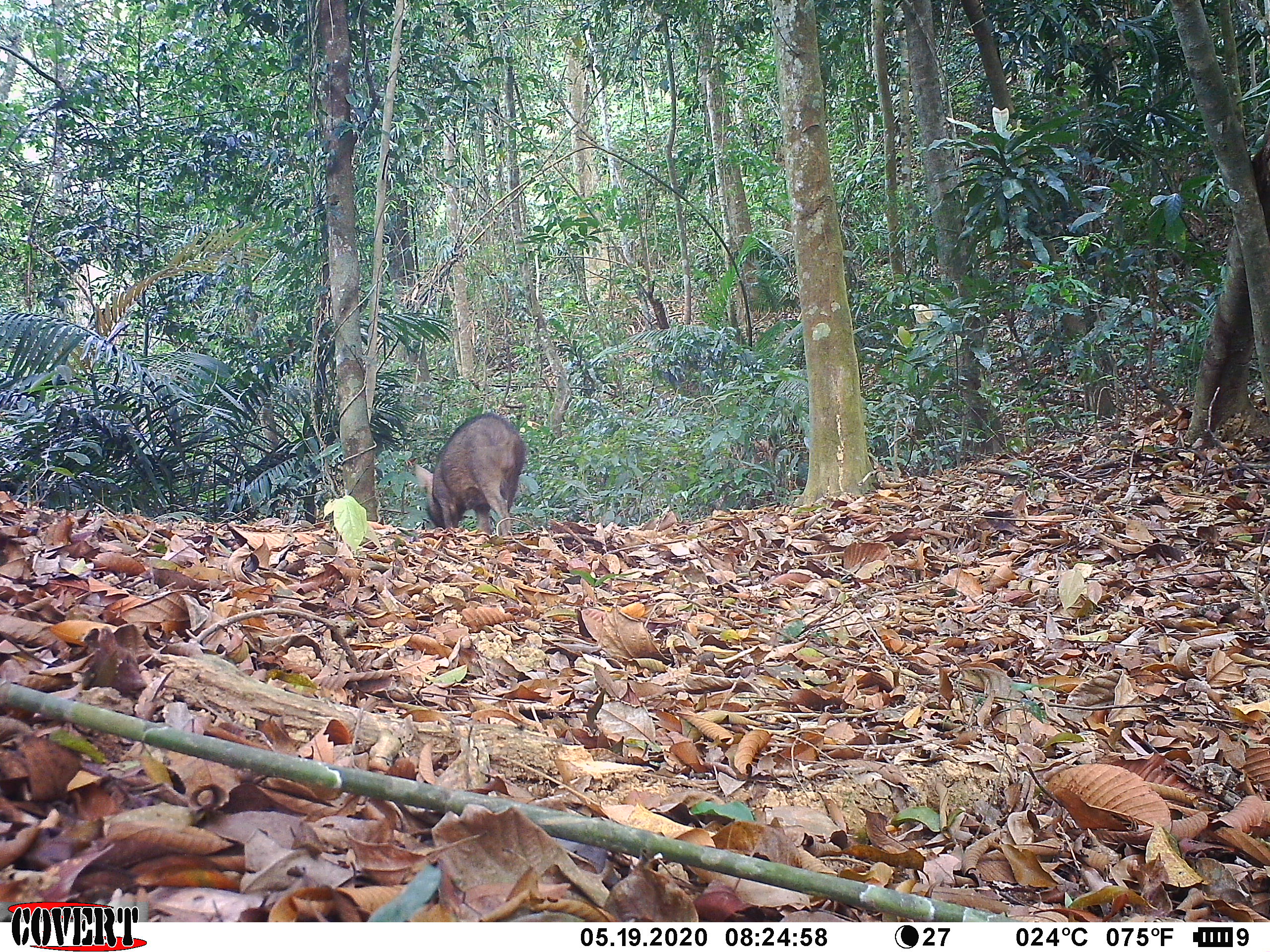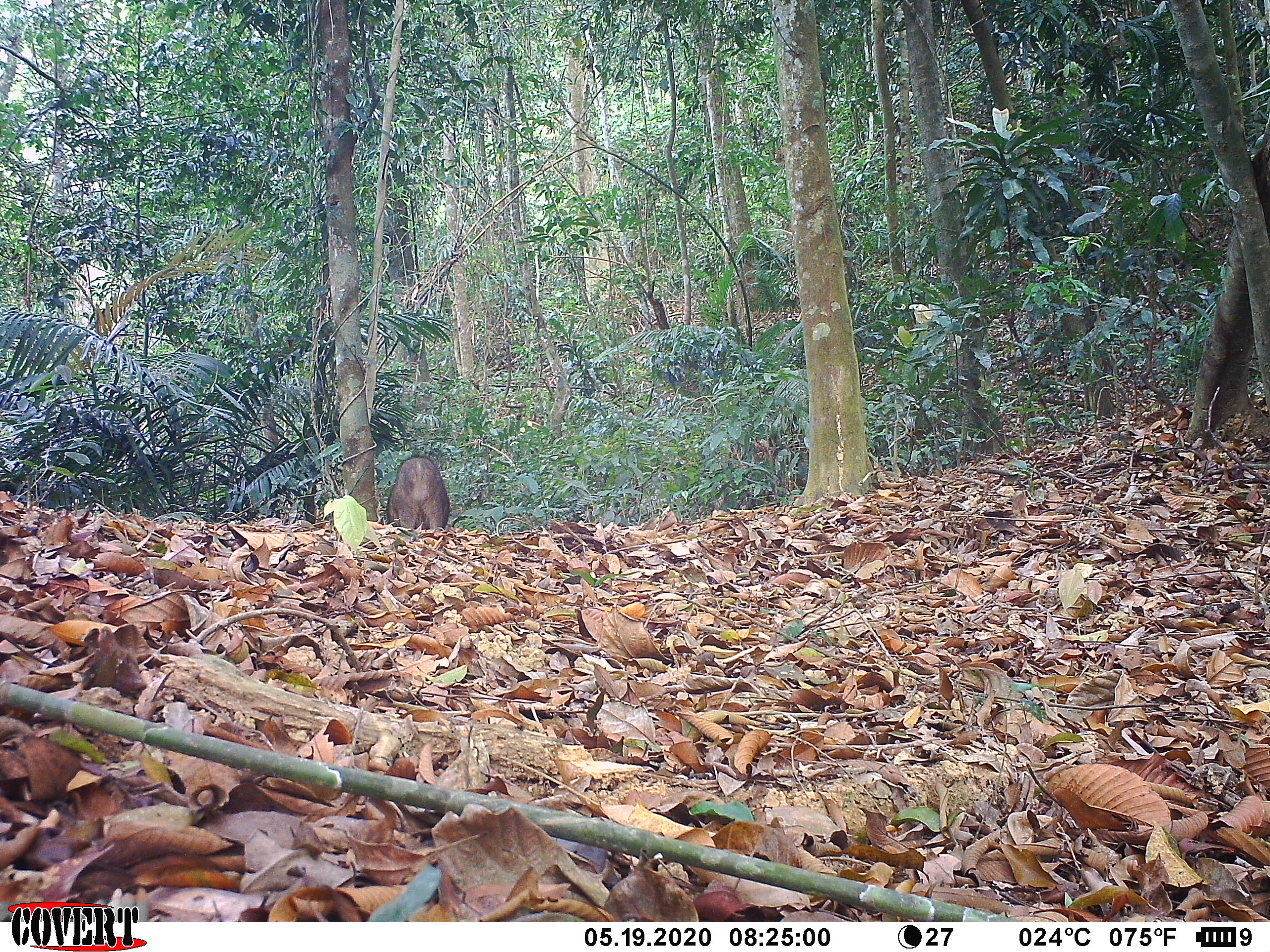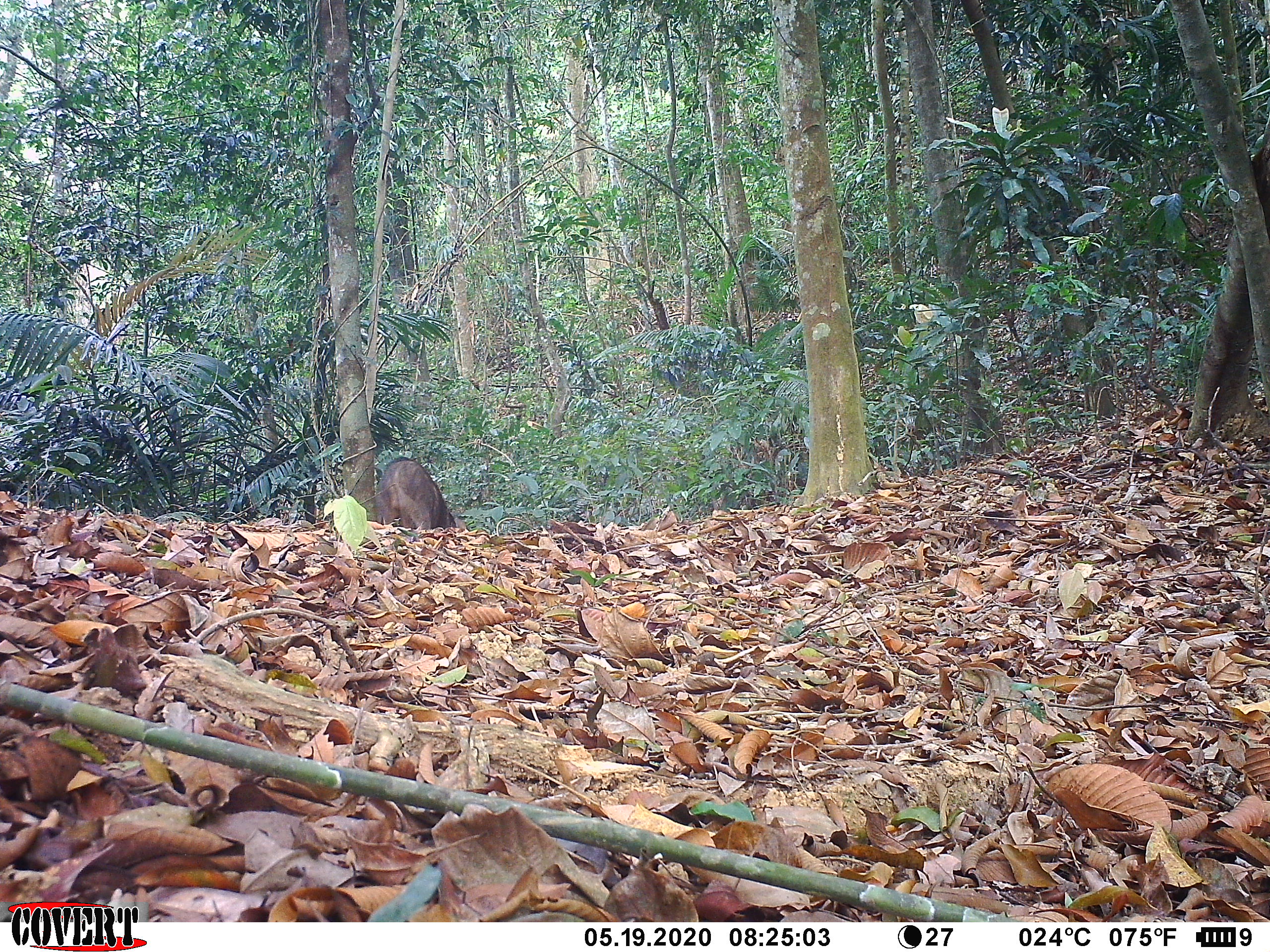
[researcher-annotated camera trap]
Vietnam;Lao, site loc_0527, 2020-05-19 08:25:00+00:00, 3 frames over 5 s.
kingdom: Animalia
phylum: Chordata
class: Mammalia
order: Artiodactyla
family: Suidae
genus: Sus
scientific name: Sus scrofa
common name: eurasian wild pig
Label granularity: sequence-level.